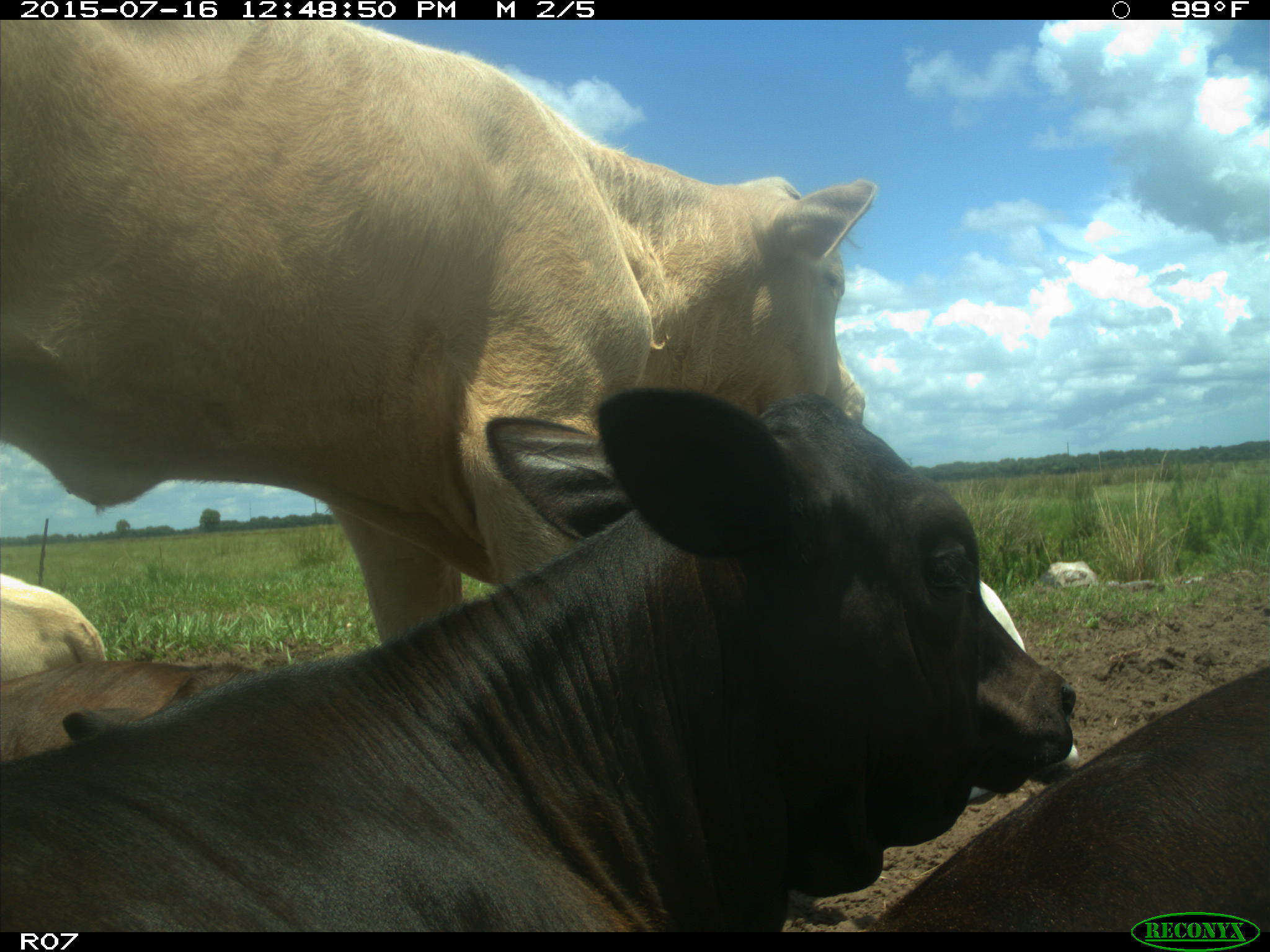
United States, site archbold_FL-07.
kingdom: Animalia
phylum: Chordata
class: Mammalia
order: Artiodactyla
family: Bovidae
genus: Bos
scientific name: Bos taurus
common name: domestic cow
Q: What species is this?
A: Bos taurus (domestic cow).